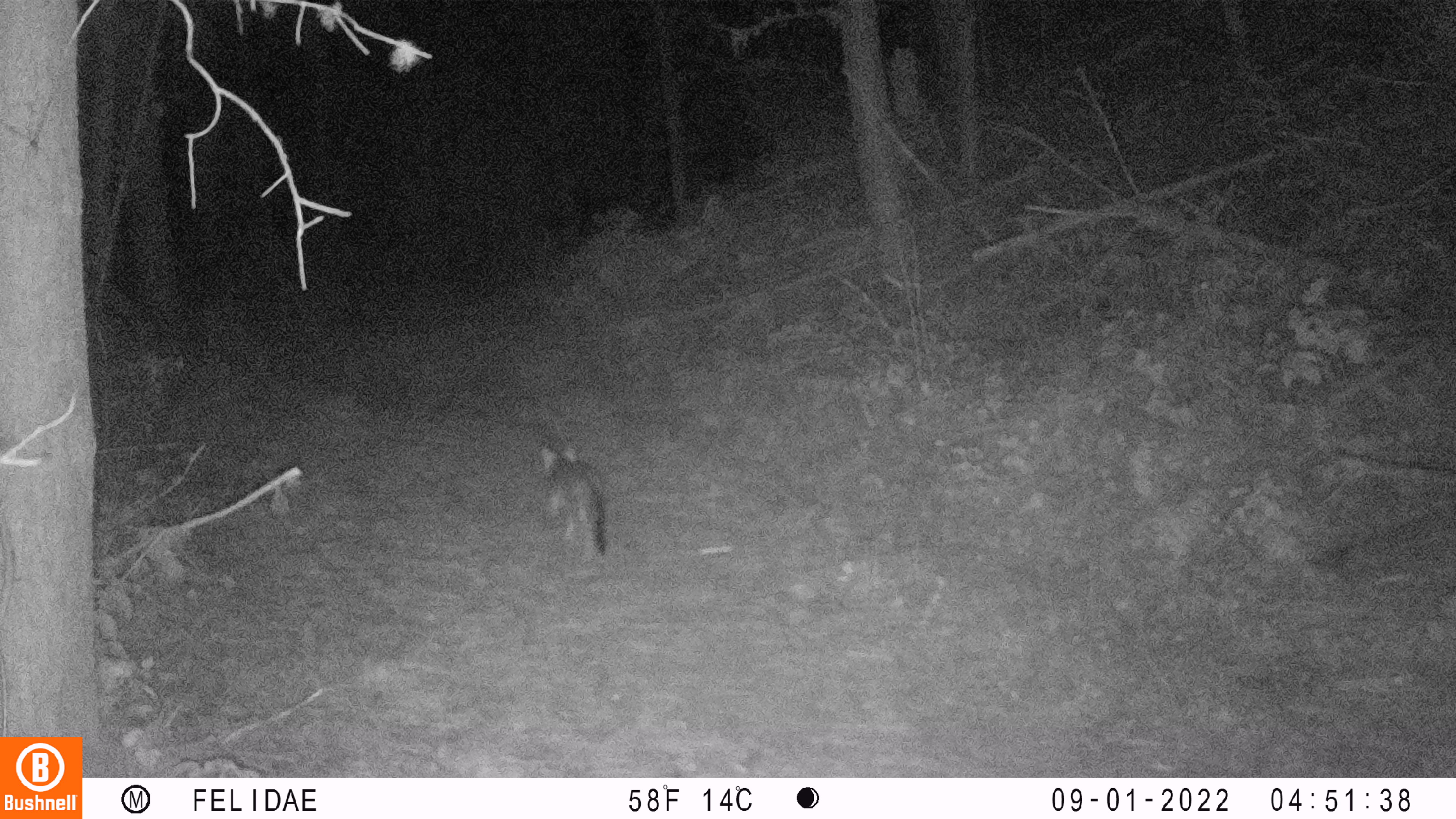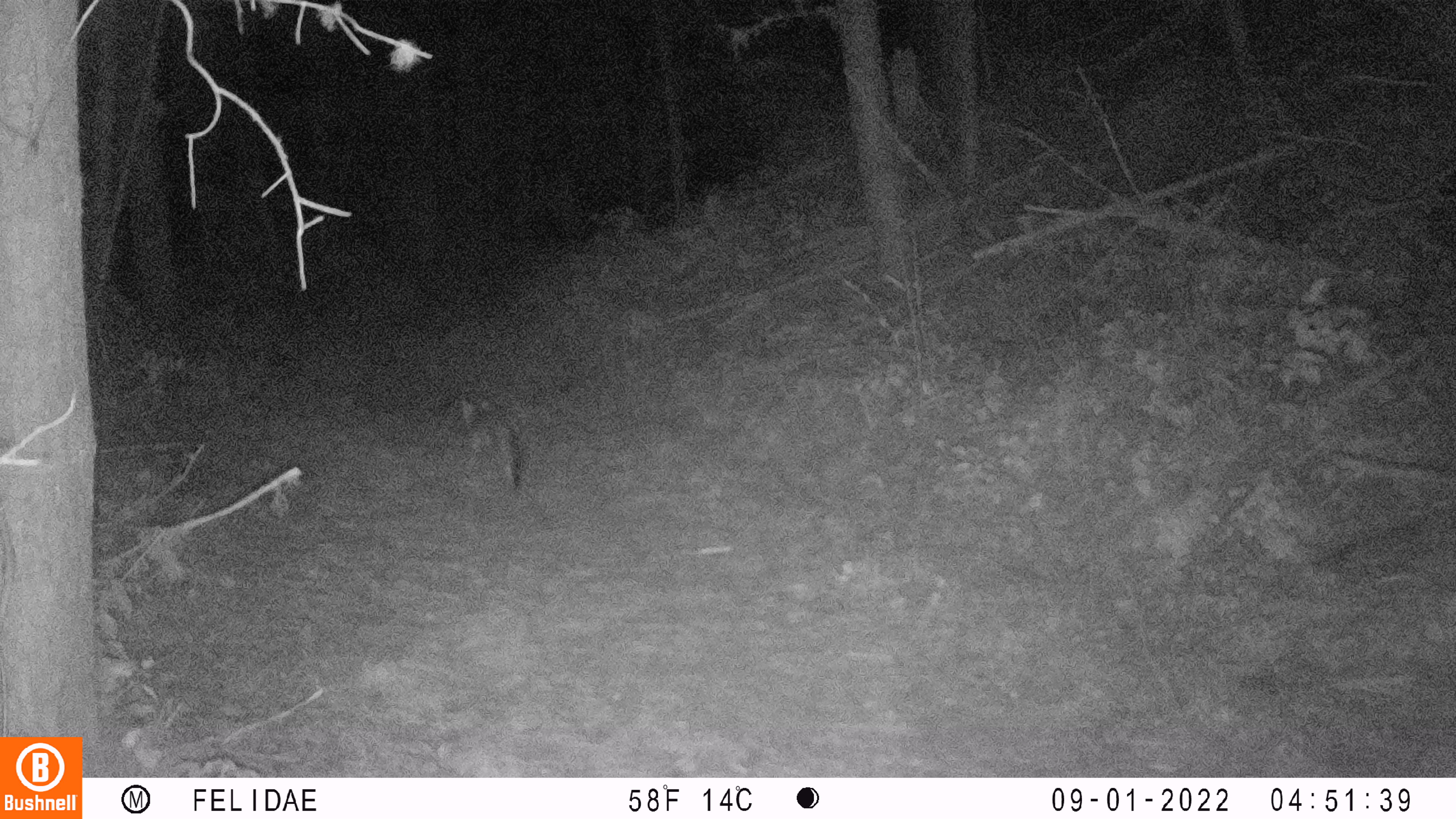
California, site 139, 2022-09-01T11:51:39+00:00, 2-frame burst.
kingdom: Animalia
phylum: Chordata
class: Mammalia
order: Carnivora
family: Canidae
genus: Urocyon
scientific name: Urocyon cinereoargenteus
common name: gray fox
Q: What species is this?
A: Gray fox (Urocyon cinereoargenteus).